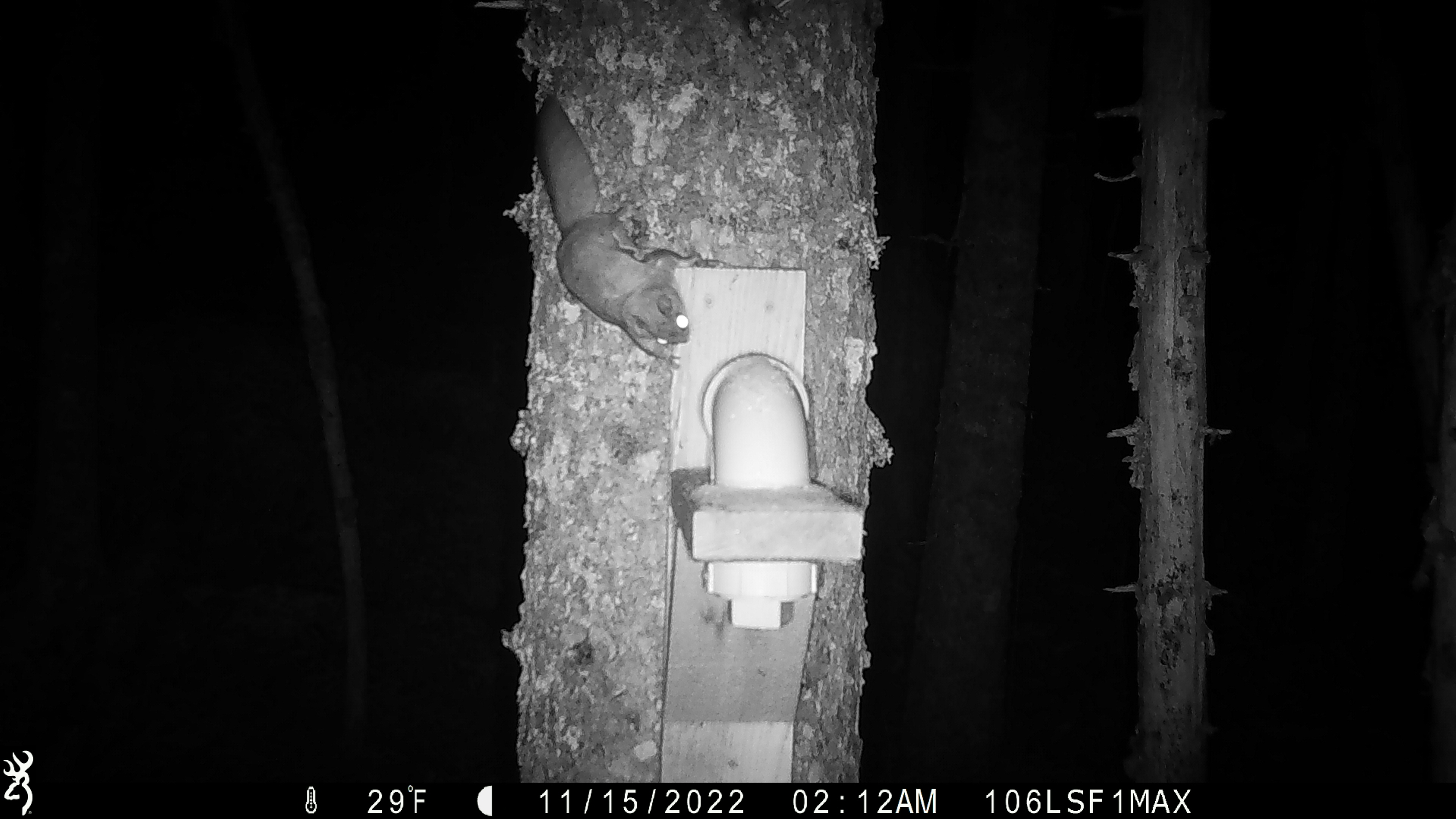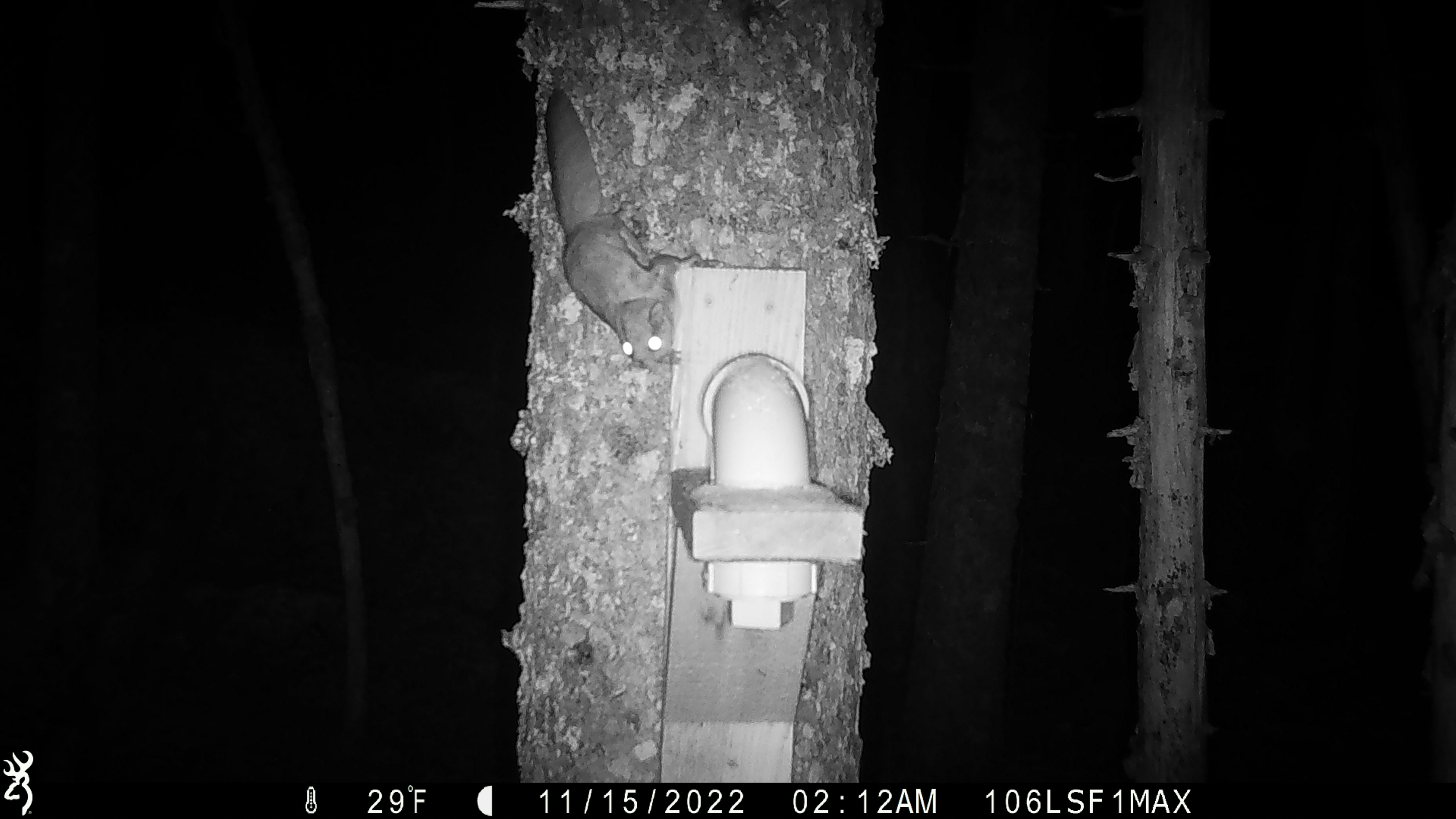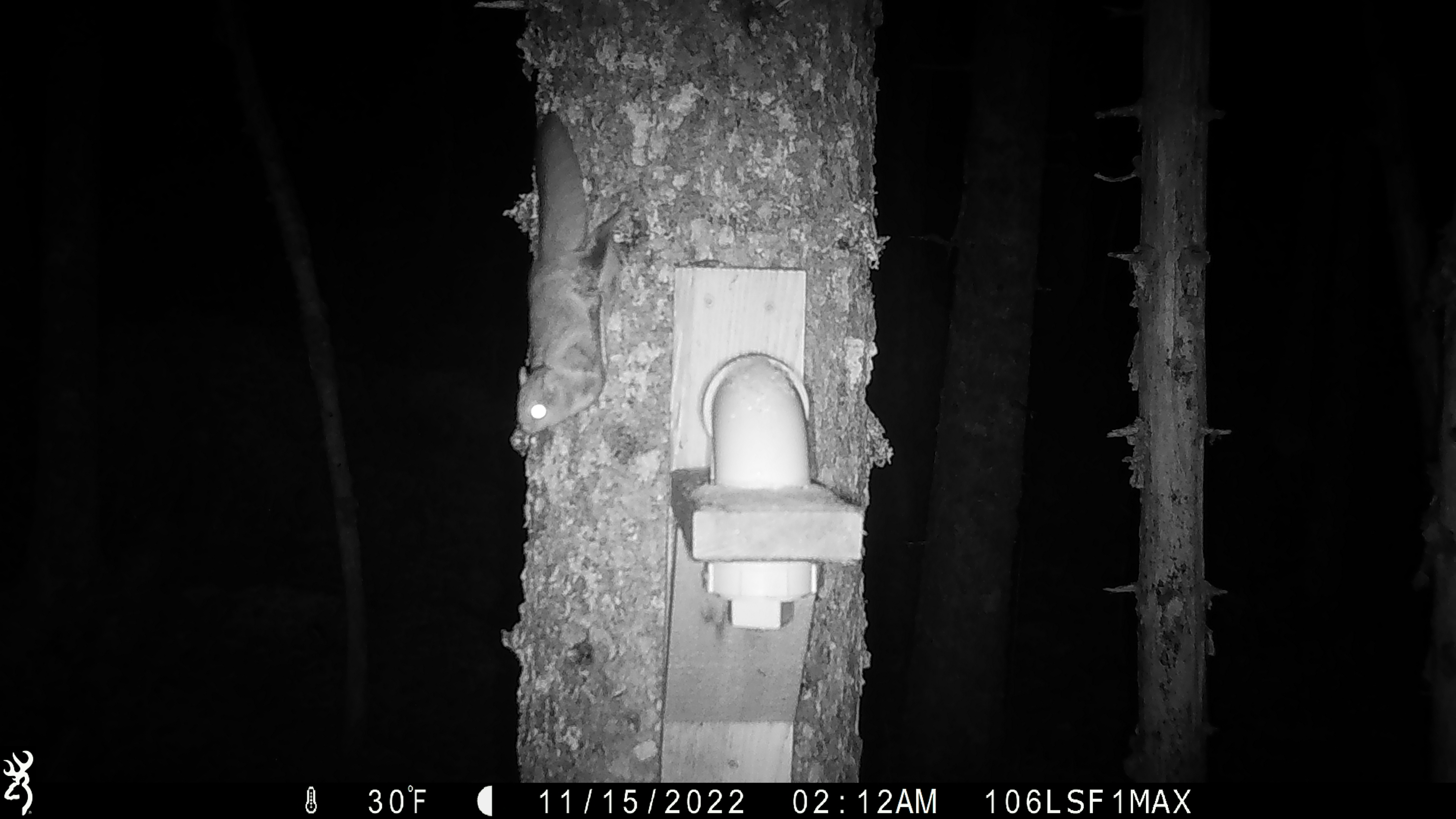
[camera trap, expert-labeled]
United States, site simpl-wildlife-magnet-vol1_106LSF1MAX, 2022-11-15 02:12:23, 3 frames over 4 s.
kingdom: Animalia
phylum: Chordata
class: Mammalia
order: Rodentia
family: Sciuridae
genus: Glaucomys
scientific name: Glaucomys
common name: flying squirrel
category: flying squirrel sp.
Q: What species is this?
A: Flying squirrel sp. (flying squirrel) (Glaucomys).